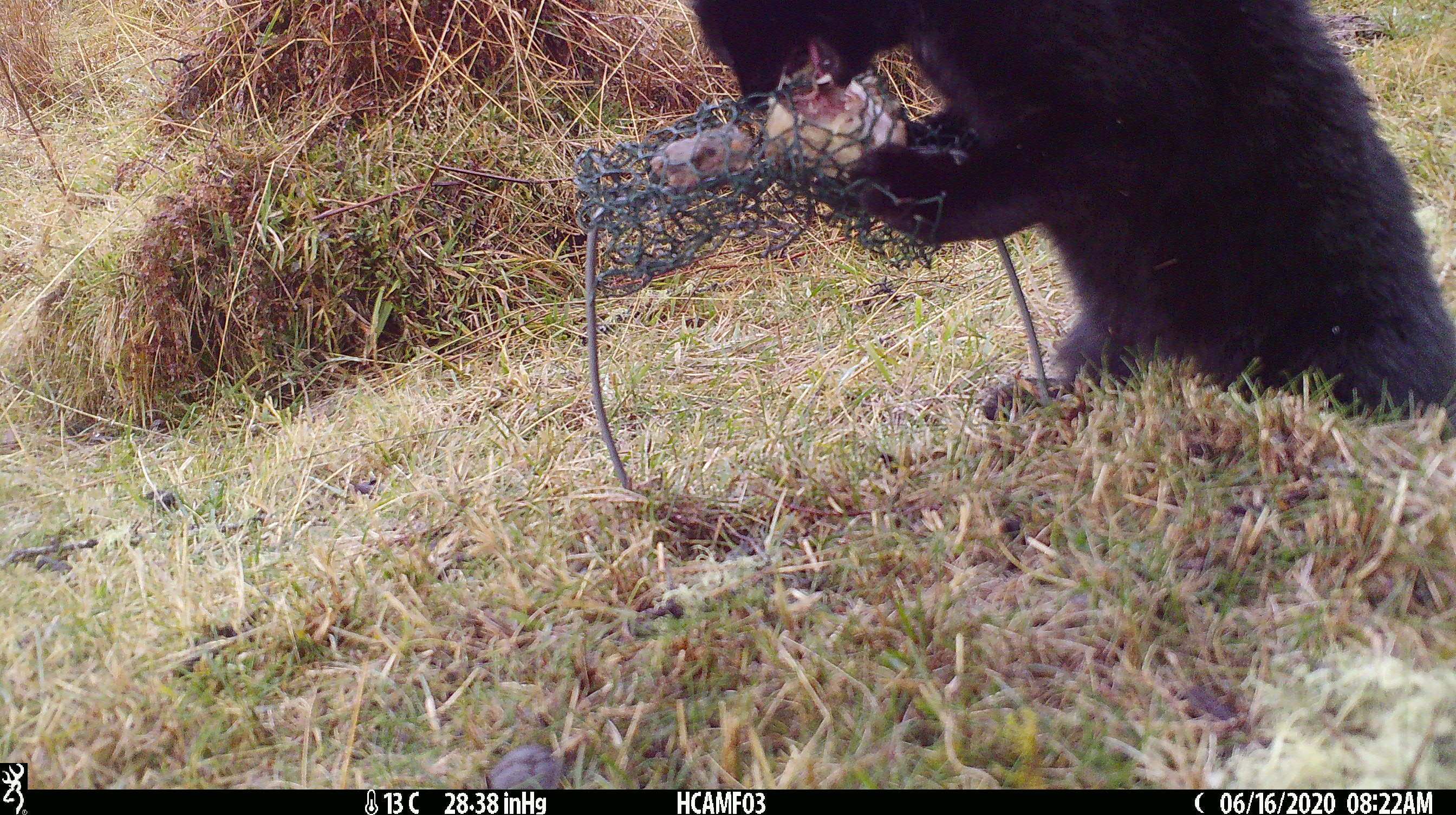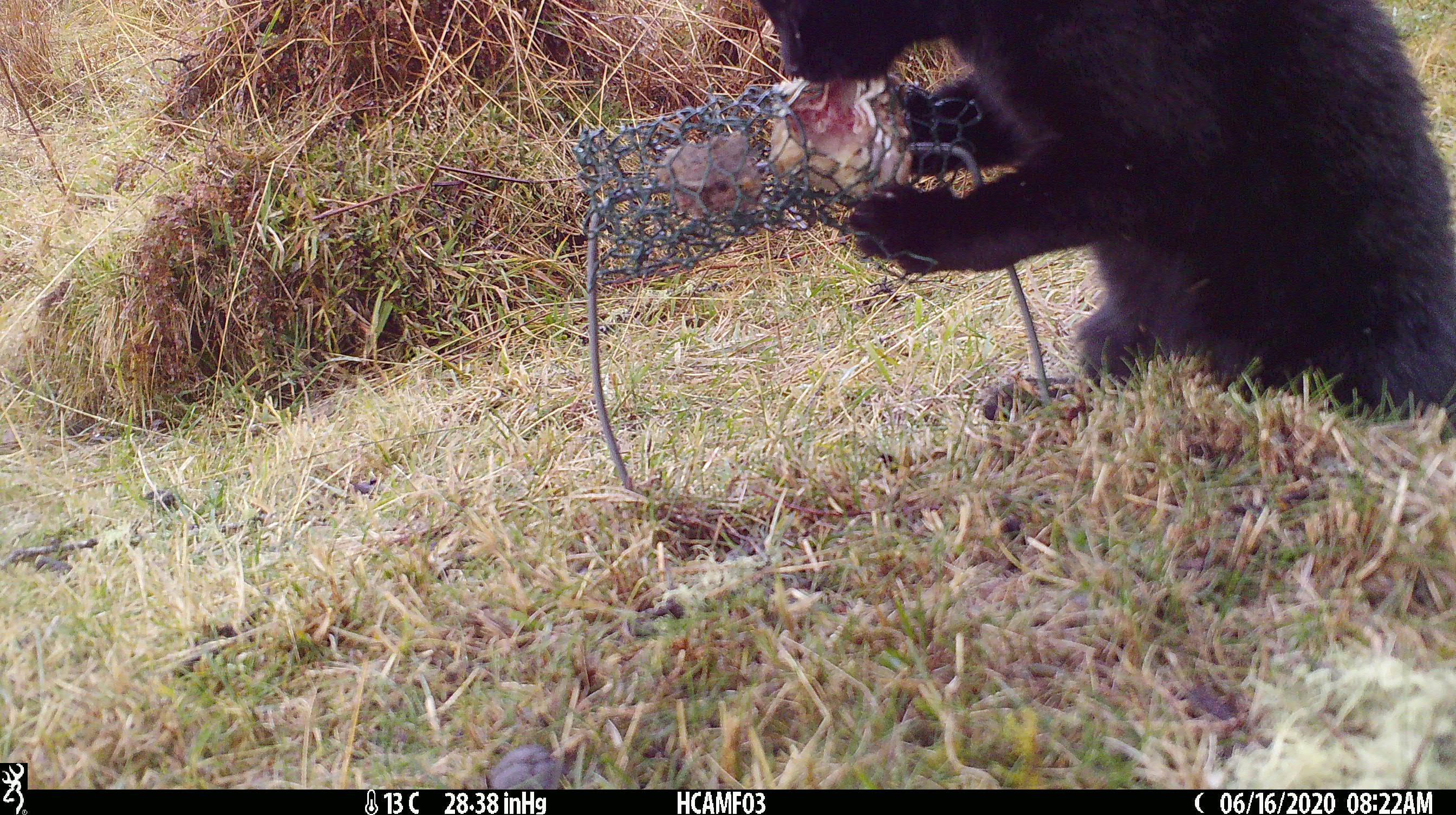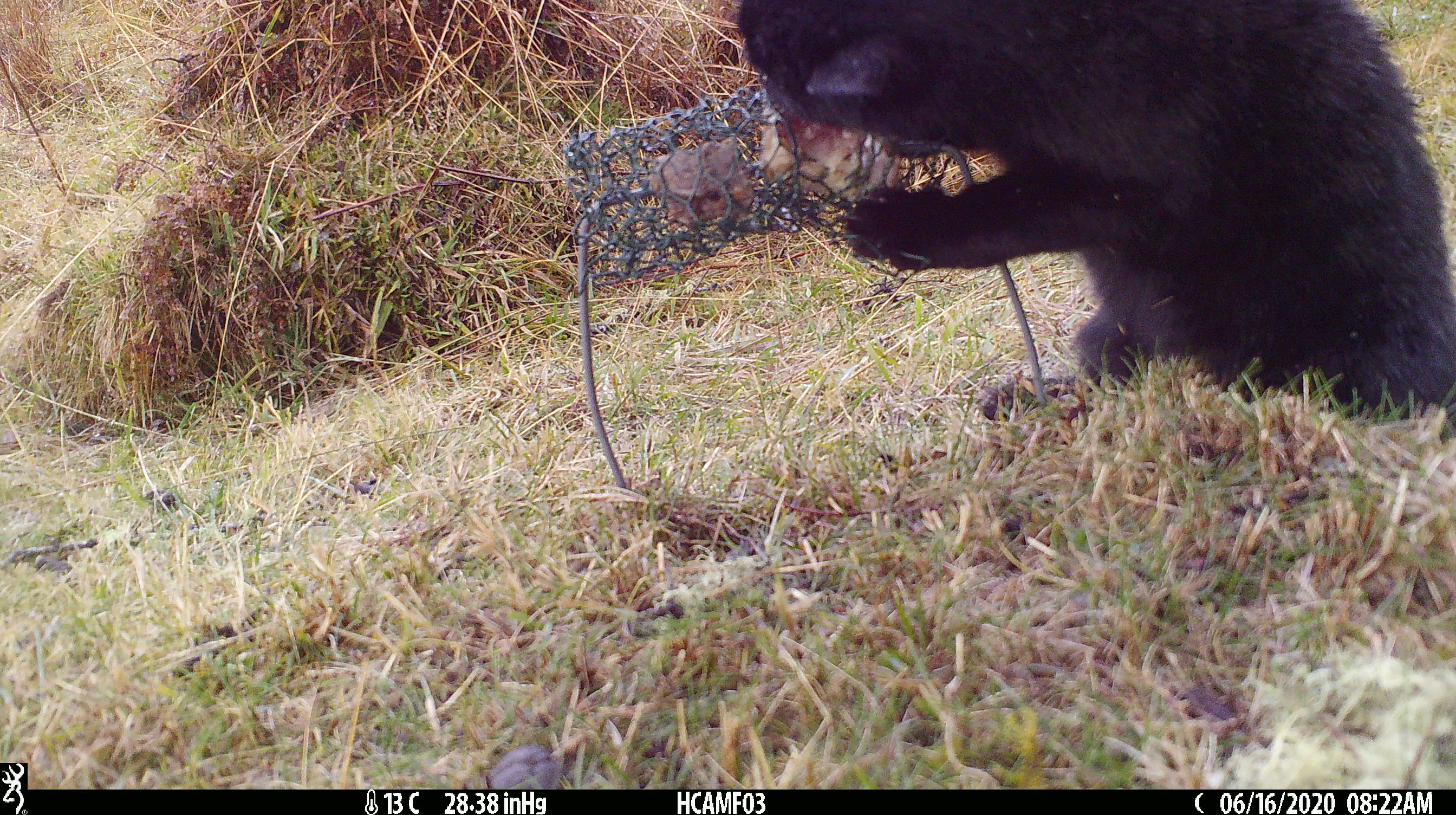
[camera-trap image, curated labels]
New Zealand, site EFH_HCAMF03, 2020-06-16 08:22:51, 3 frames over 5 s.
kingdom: Animalia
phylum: Chordata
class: Mammalia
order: Carnivora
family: Felidae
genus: Felis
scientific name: Felis catus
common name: domestic cat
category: cat